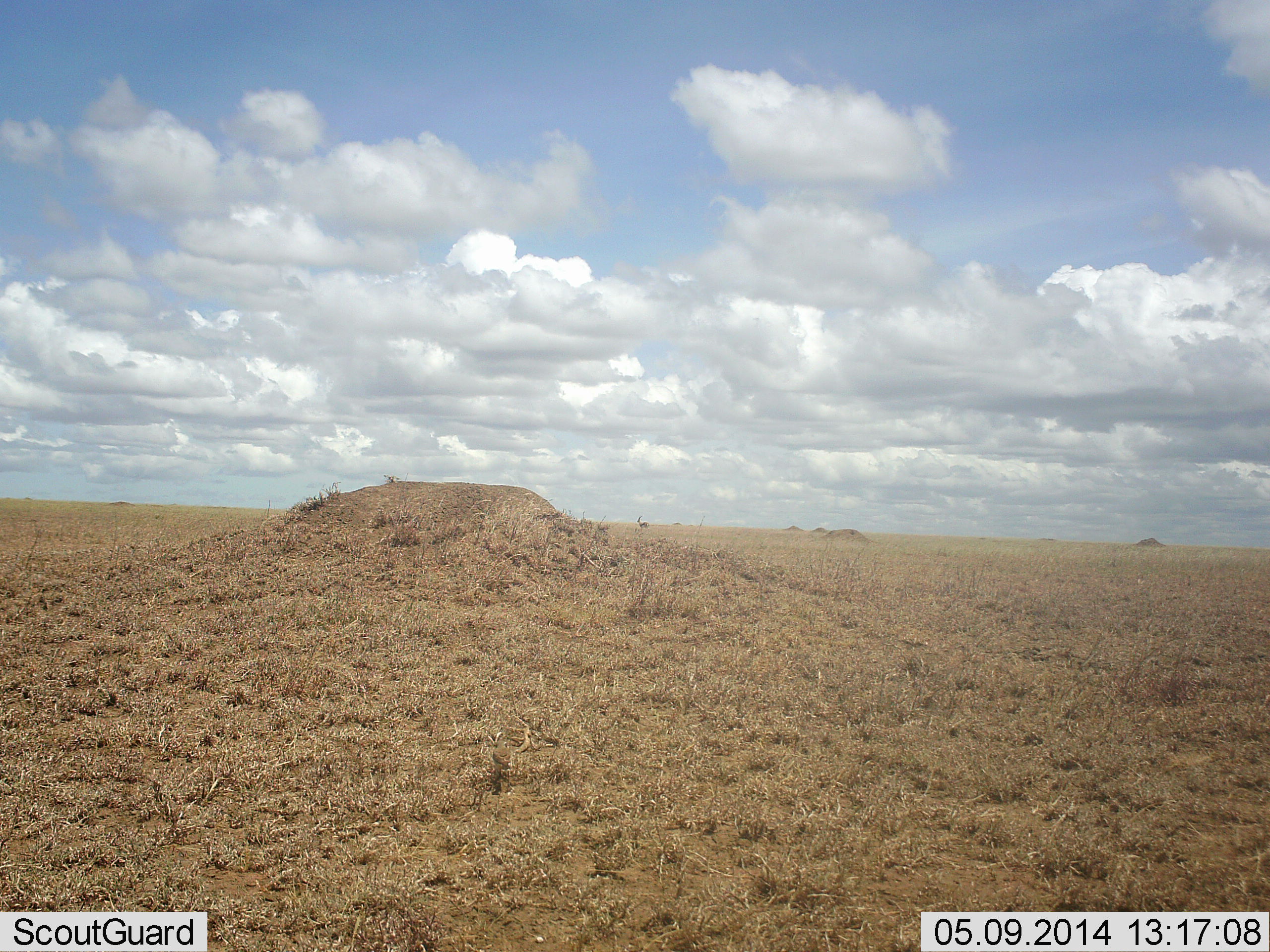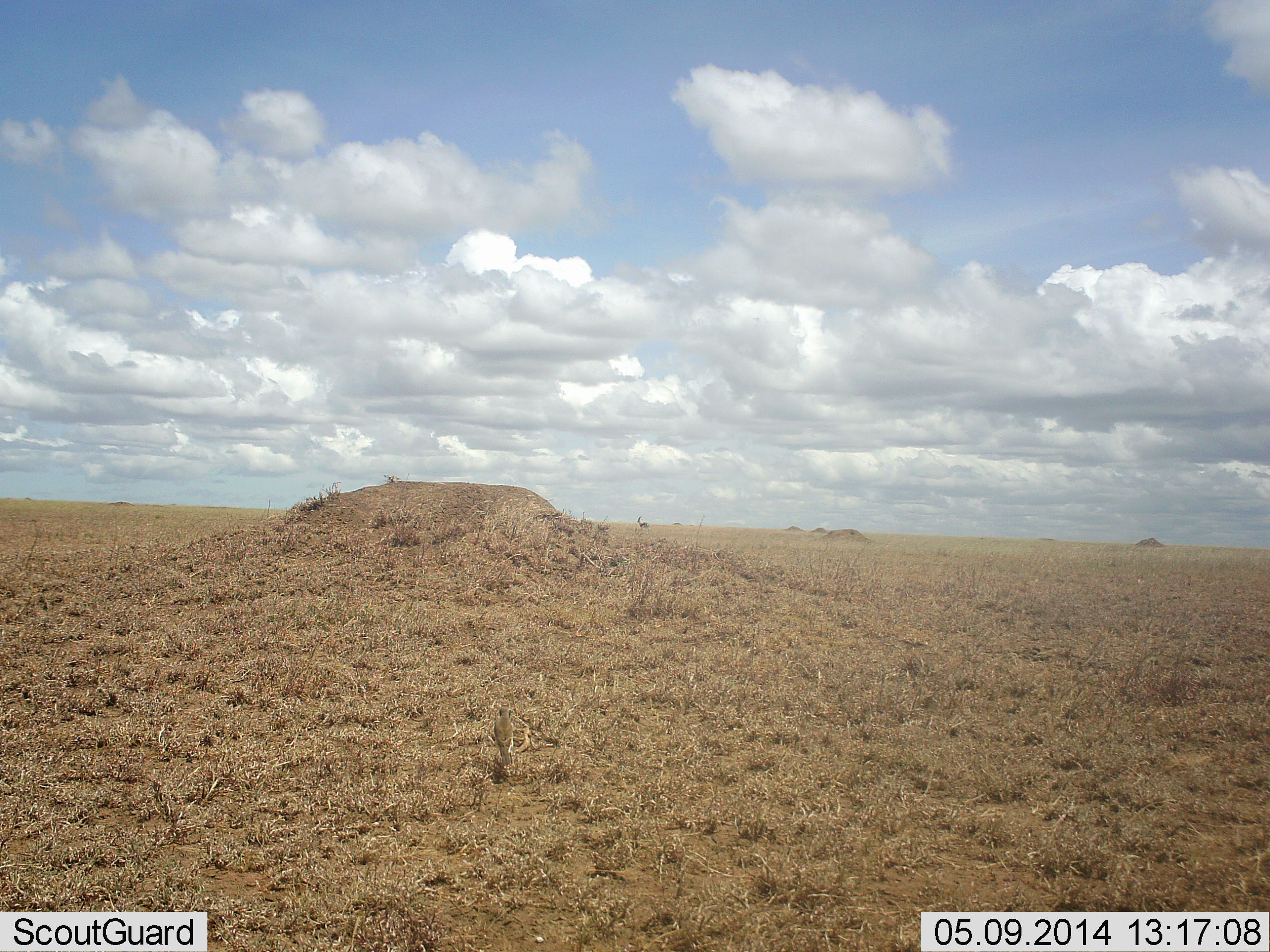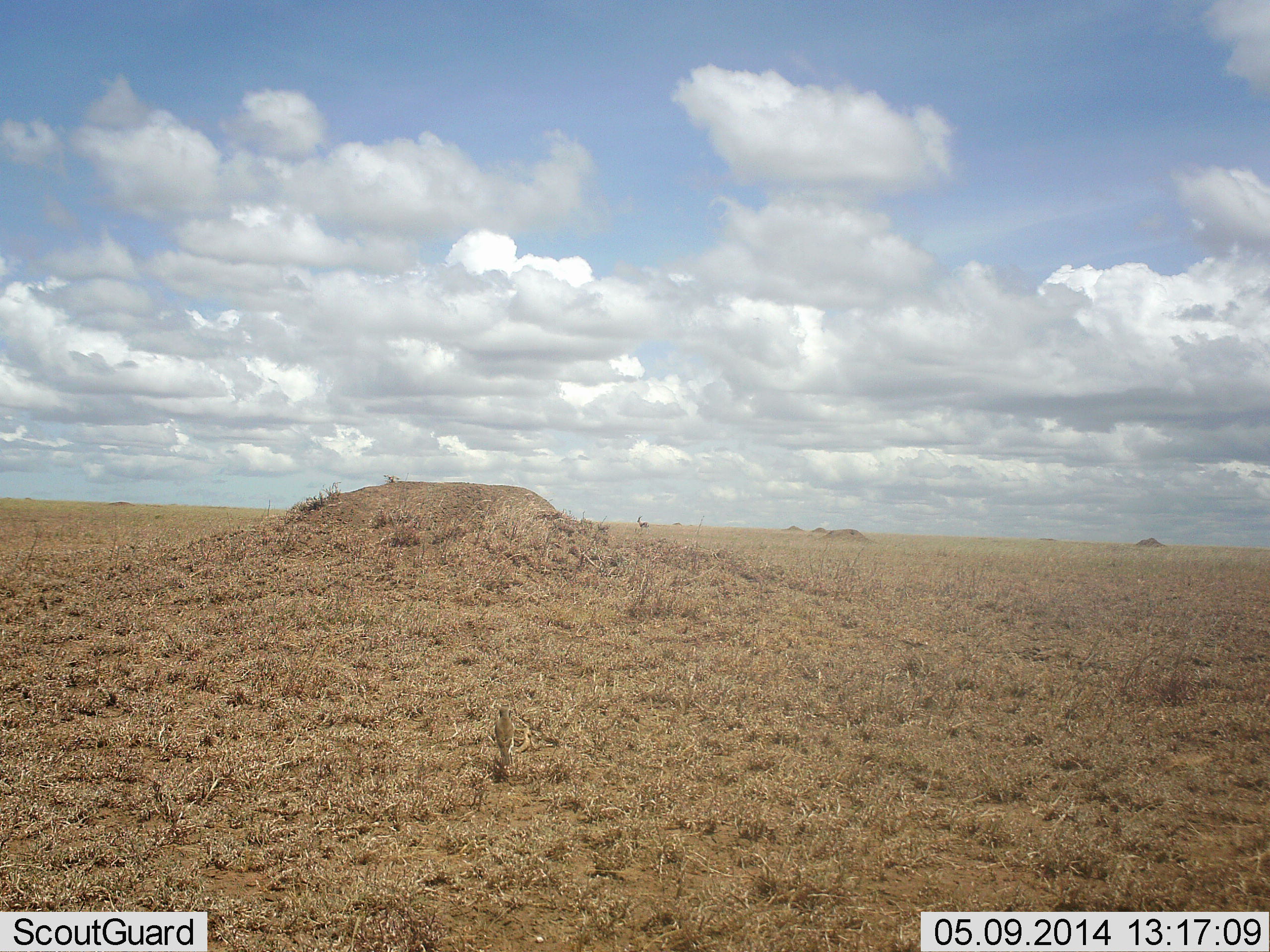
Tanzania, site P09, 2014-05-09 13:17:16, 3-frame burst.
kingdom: Animalia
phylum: Chordata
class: Aves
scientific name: Aves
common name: bird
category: otherbird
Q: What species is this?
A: Otherbird (bird) (Aves).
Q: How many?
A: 1.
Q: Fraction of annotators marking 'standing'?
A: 70%.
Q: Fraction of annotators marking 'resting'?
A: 0%.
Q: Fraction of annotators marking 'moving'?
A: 20%.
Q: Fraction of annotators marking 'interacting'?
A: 0%.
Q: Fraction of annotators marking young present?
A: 0%.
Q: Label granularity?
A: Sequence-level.